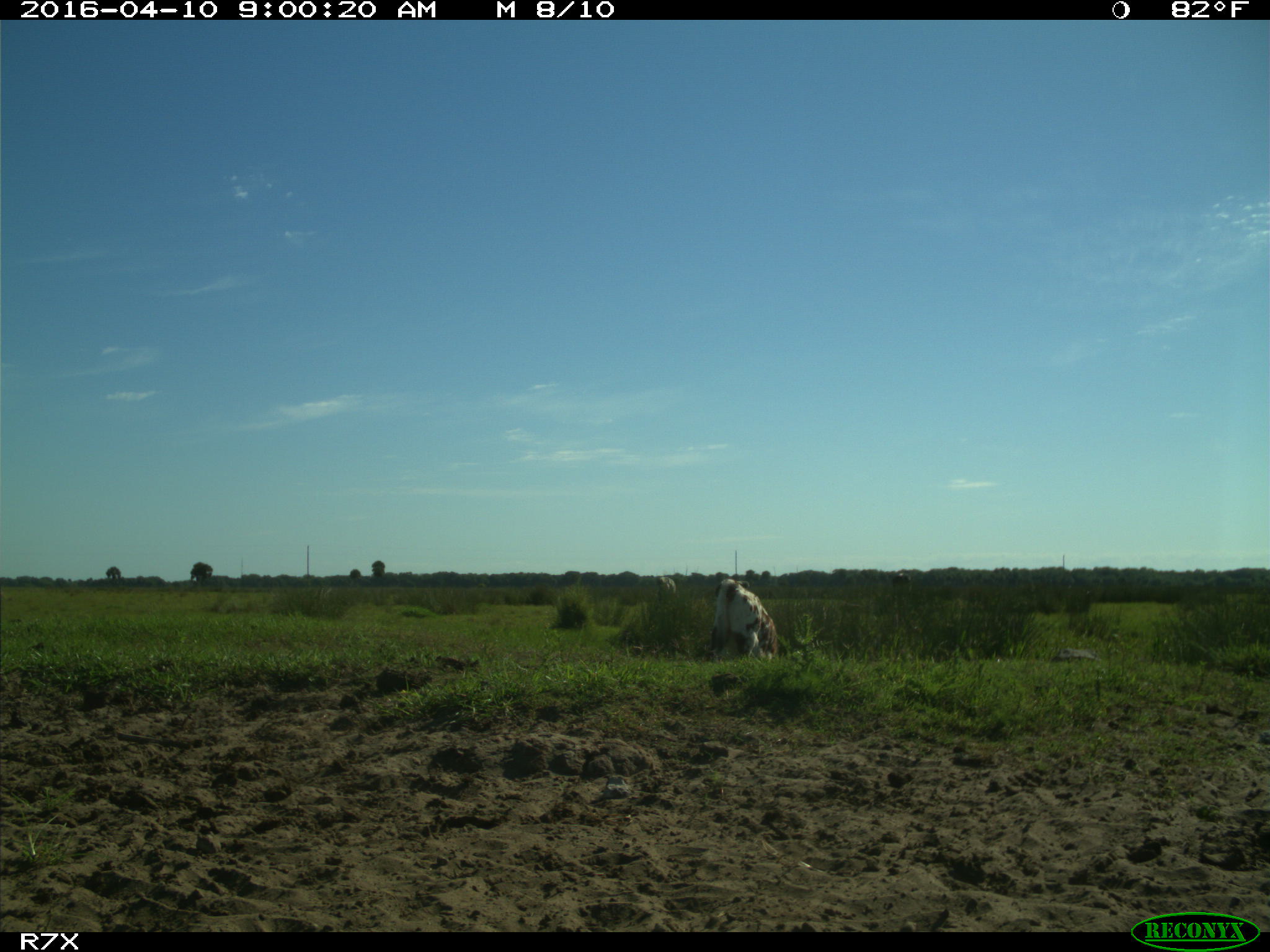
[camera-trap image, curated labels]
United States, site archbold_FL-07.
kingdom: Animalia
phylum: Chordata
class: Mammalia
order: Artiodactyla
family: Bovidae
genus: Bos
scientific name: Bos taurus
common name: domestic cow